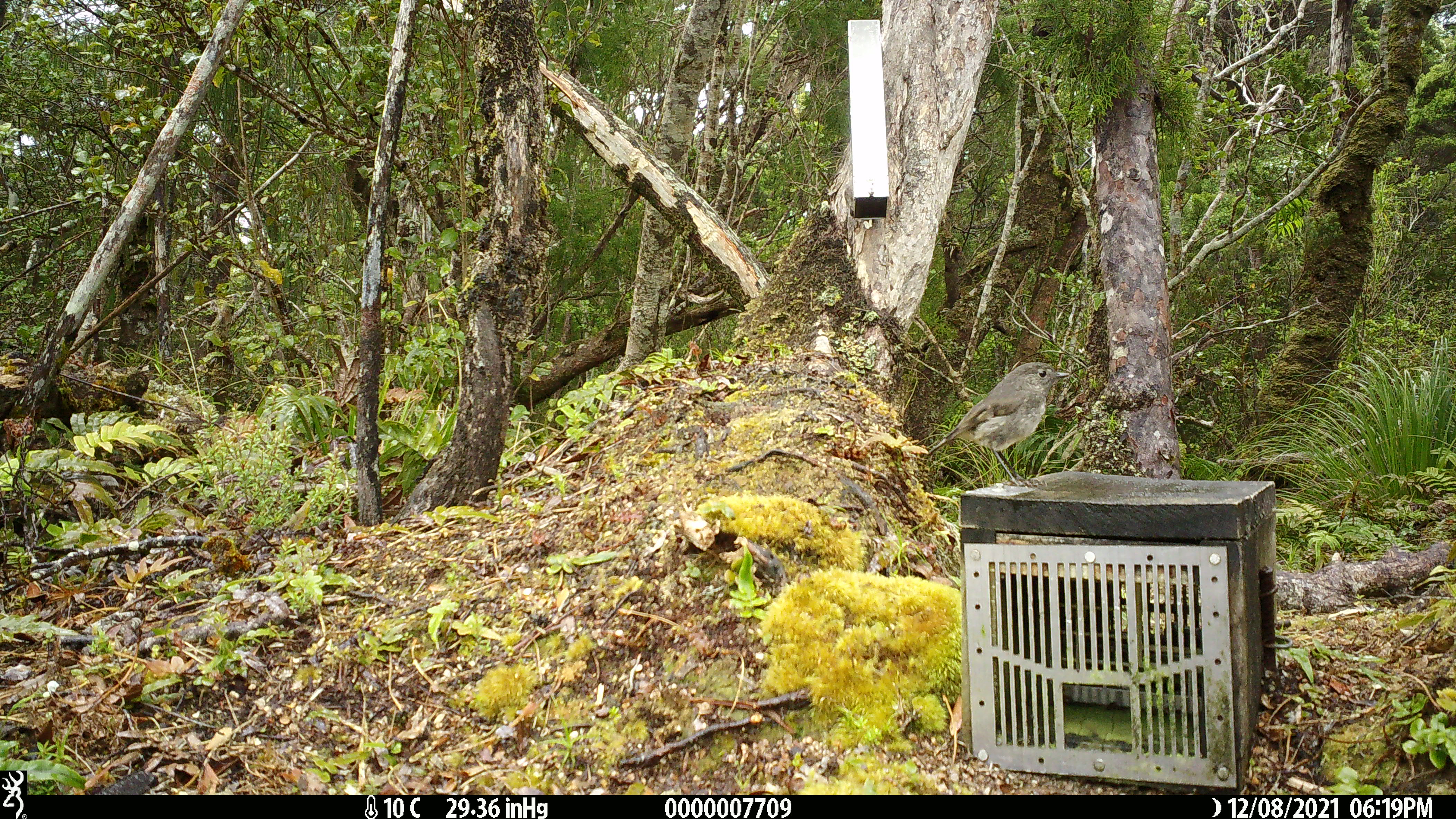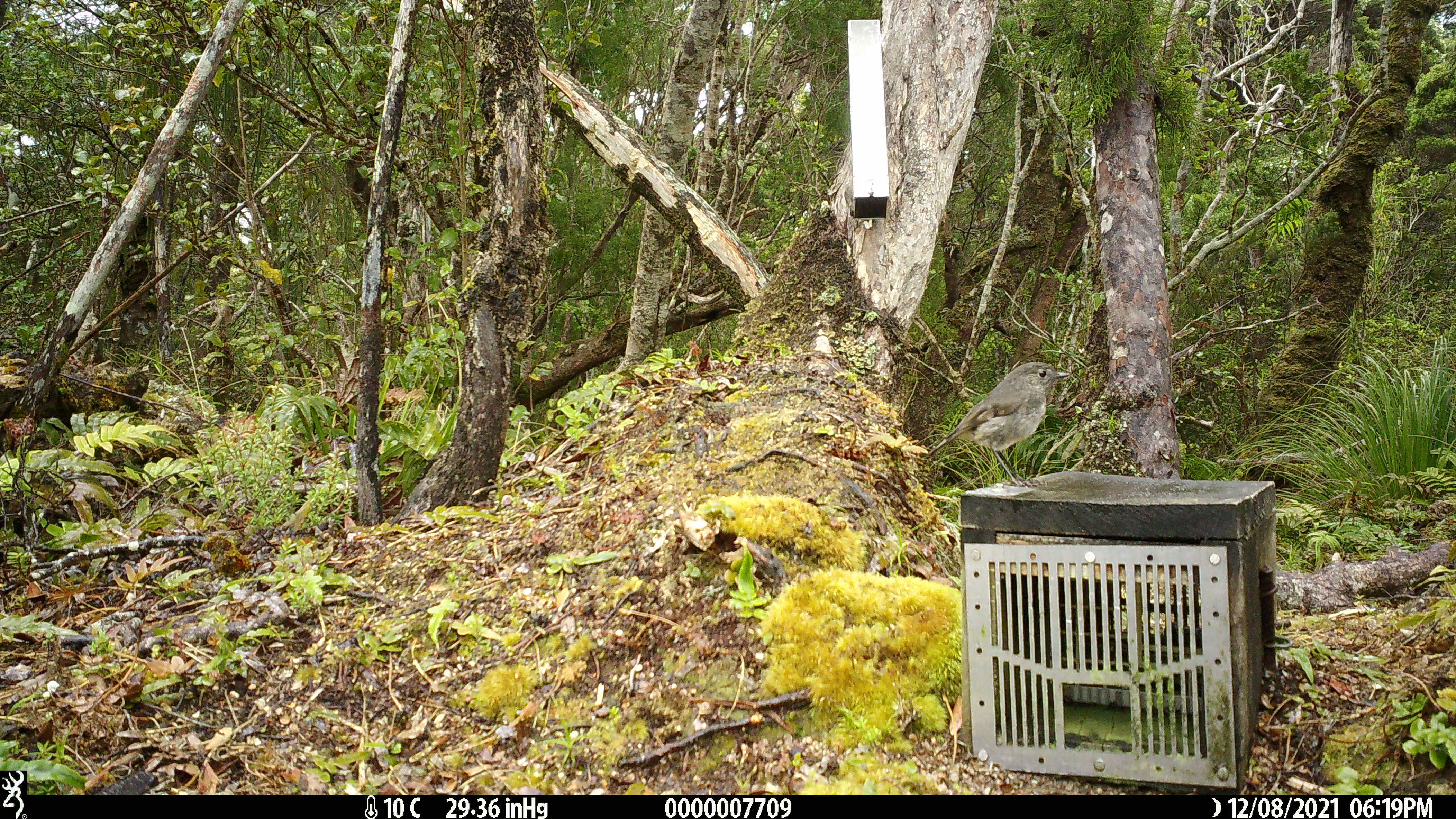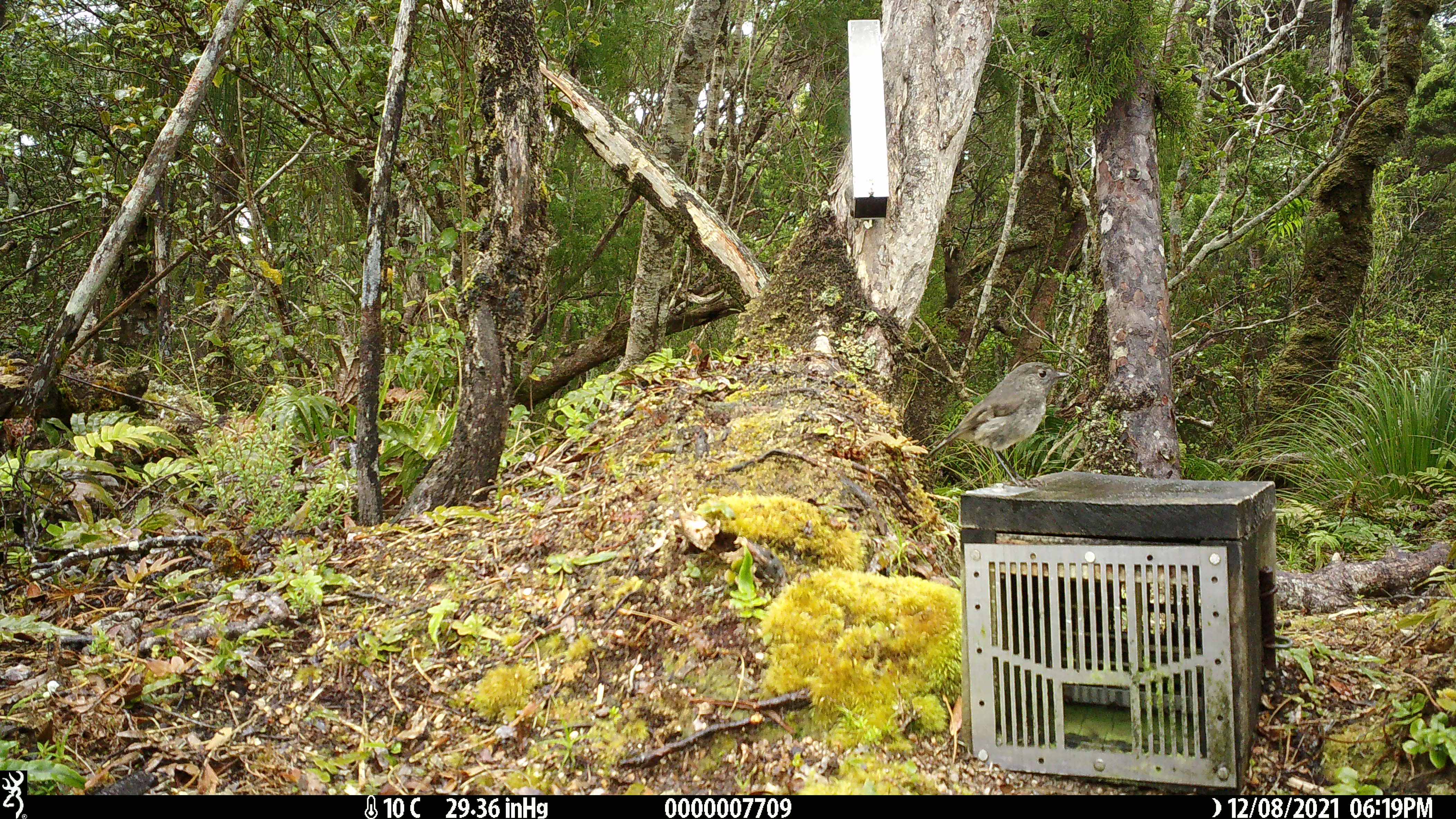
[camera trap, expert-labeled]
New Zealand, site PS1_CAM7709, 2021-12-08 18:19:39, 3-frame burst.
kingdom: Animalia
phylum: Chordata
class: Aves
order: Passeriformes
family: Petroicidae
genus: Petroica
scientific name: Petroica australis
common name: new zealand robin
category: robin